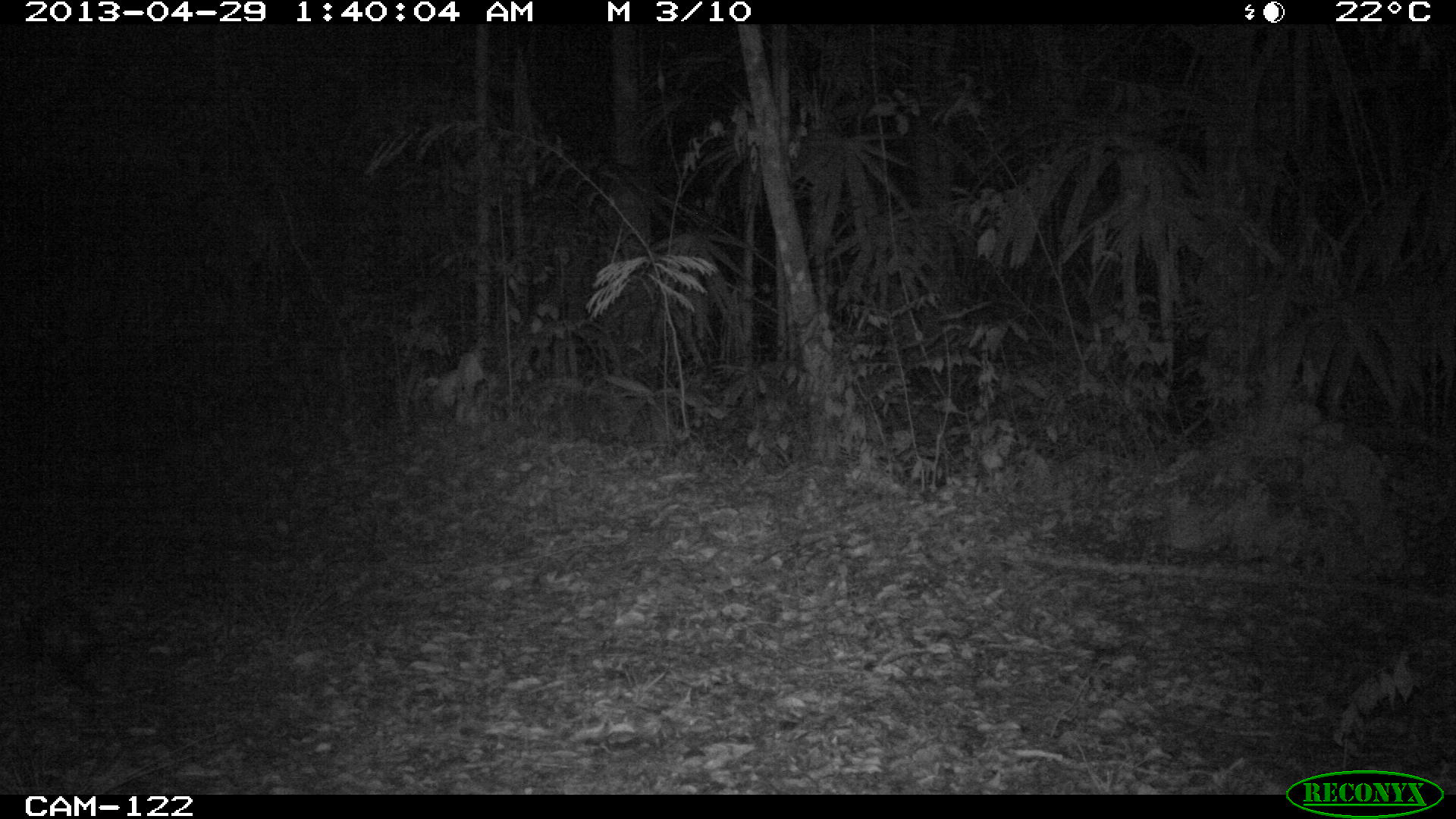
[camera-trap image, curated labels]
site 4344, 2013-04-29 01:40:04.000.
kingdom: Animalia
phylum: Chordata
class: Mammalia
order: Didelphimorphia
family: Didelphidae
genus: Didelphis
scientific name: Didelphis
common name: american opossums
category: didelphis sp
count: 1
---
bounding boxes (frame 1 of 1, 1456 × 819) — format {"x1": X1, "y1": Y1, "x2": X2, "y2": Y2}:
didelphis sp: {"x1": 16, "y1": 588, "x2": 122, "y2": 705}